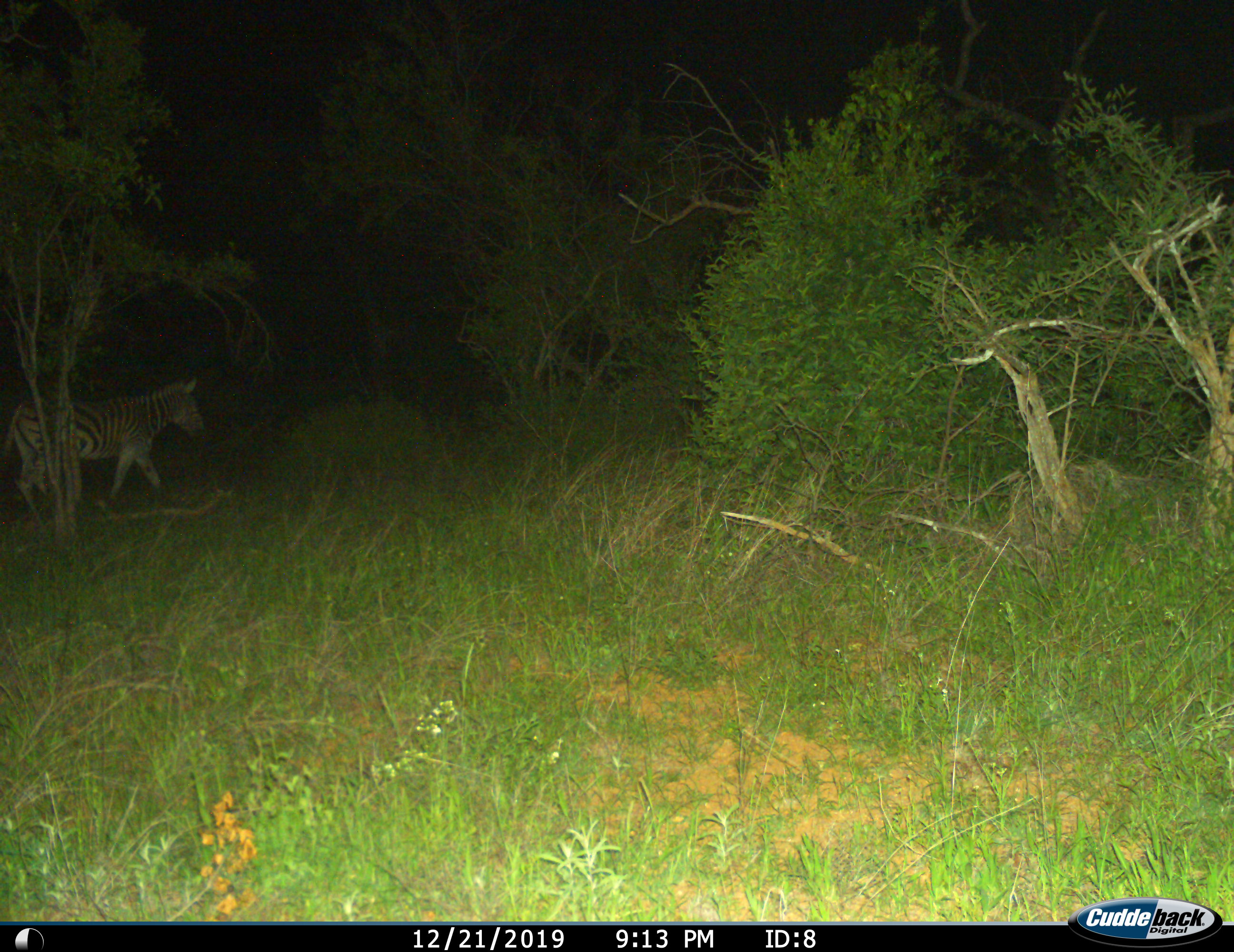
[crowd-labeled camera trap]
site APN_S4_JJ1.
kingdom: Animalia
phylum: Chordata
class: Mammalia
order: Perissodactyla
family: Equidae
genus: Equus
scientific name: Equus quagga burchellii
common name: burchell's zebra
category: zebraburchells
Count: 1.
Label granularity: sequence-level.